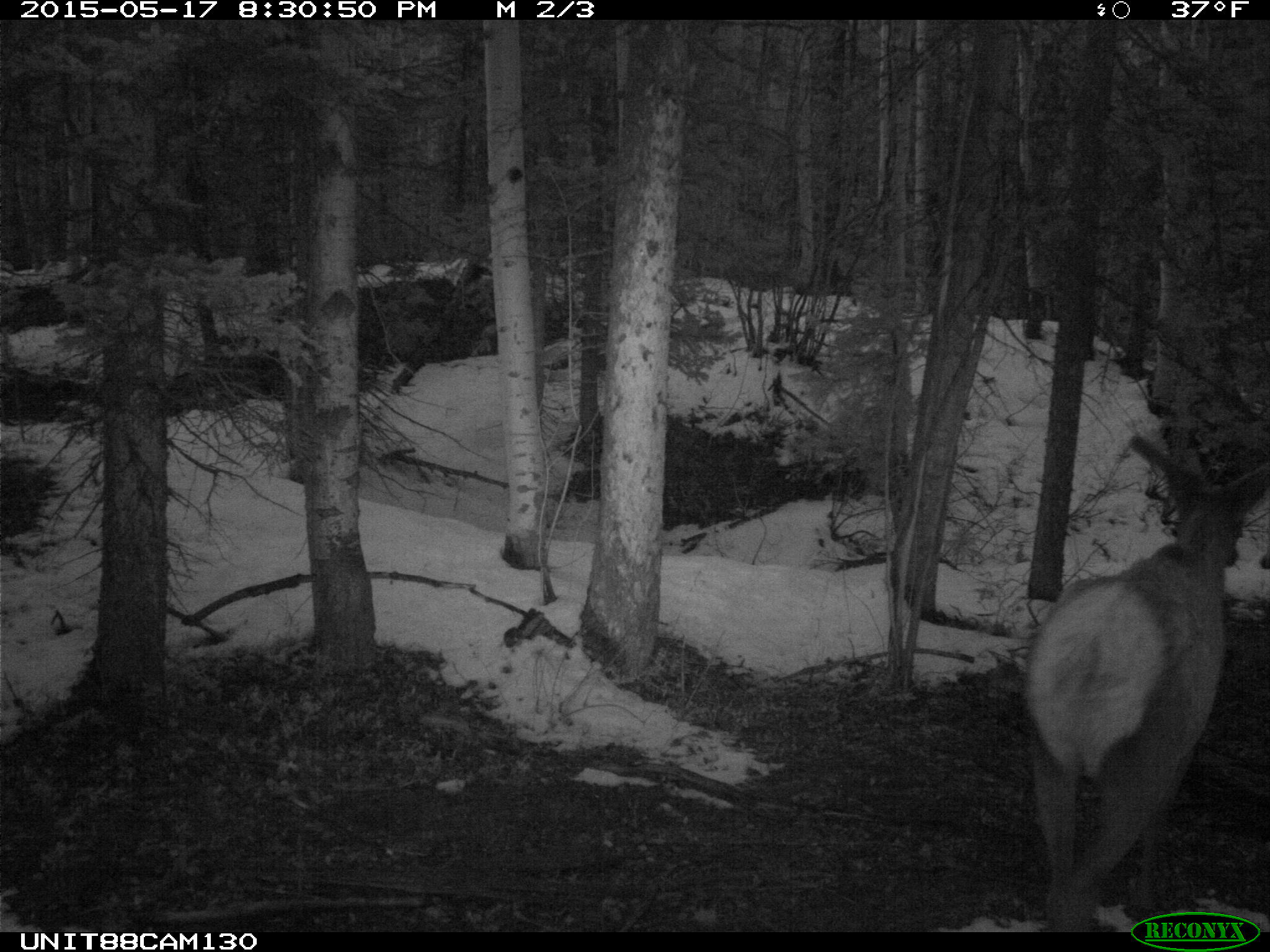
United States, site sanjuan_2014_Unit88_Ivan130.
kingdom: Animalia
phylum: Chordata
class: Mammalia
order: Artiodactyla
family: Cervidae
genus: Cervus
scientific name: Cervus elaphus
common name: red deer